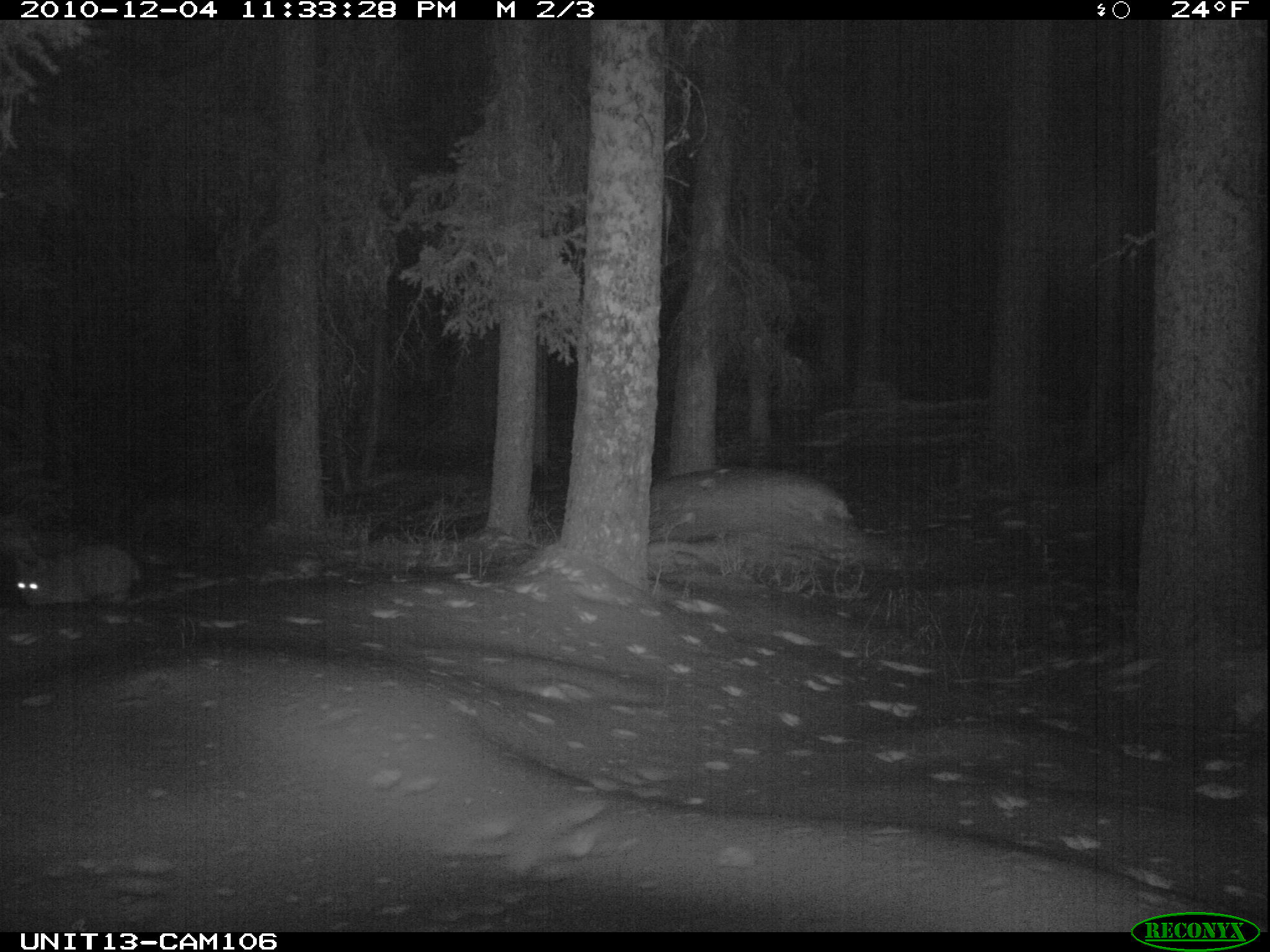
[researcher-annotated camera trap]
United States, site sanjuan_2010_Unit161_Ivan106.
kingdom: Animalia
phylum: Chordata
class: Mammalia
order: Carnivora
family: Felidae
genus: Lynx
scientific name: Lynx rufus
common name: bobcat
Lynx rufus (bobcat).